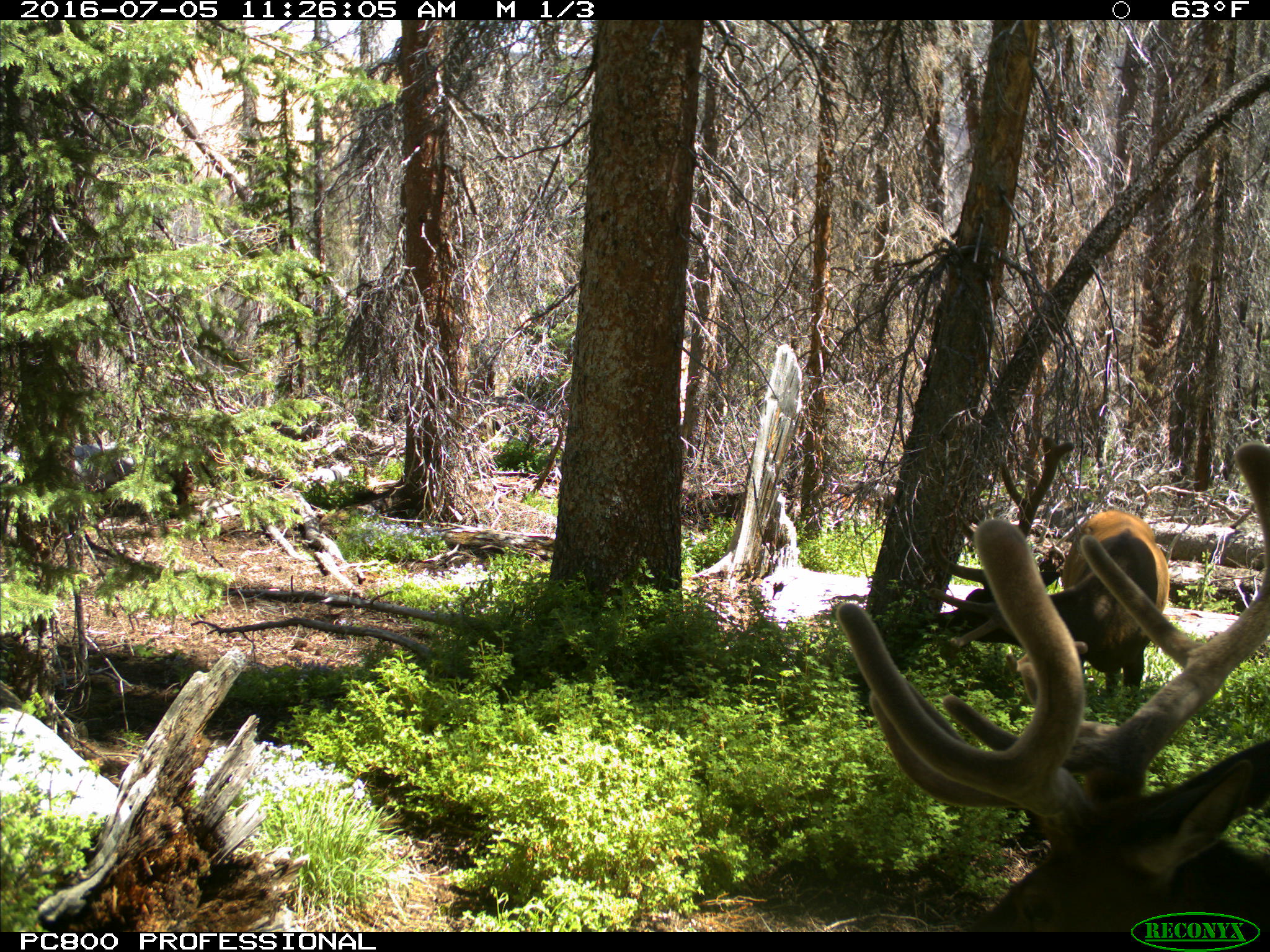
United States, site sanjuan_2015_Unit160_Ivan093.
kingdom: Animalia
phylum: Chordata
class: Mammalia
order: Artiodactyla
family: Cervidae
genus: Cervus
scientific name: Cervus elaphus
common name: red deer